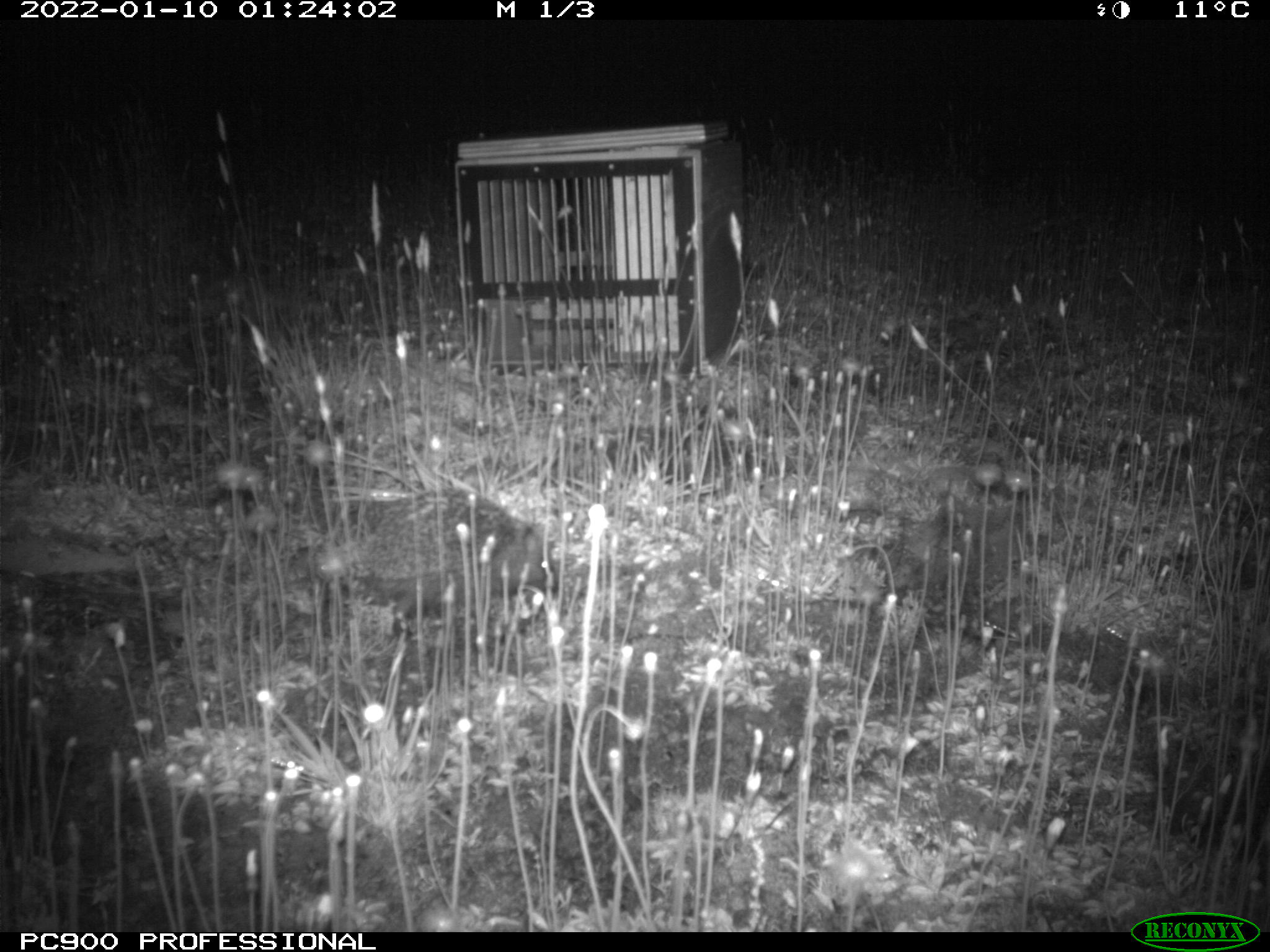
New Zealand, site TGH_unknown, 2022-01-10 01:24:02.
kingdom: Animalia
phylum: Chordata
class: Mammalia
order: Eulipotyphla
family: Erinaceidae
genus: Erinaceus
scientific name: Erinaceus europaeus europaeus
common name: european hedgehog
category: hedgehog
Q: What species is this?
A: Hedgehog (european hedgehog) (Erinaceus europaeus europaeus).